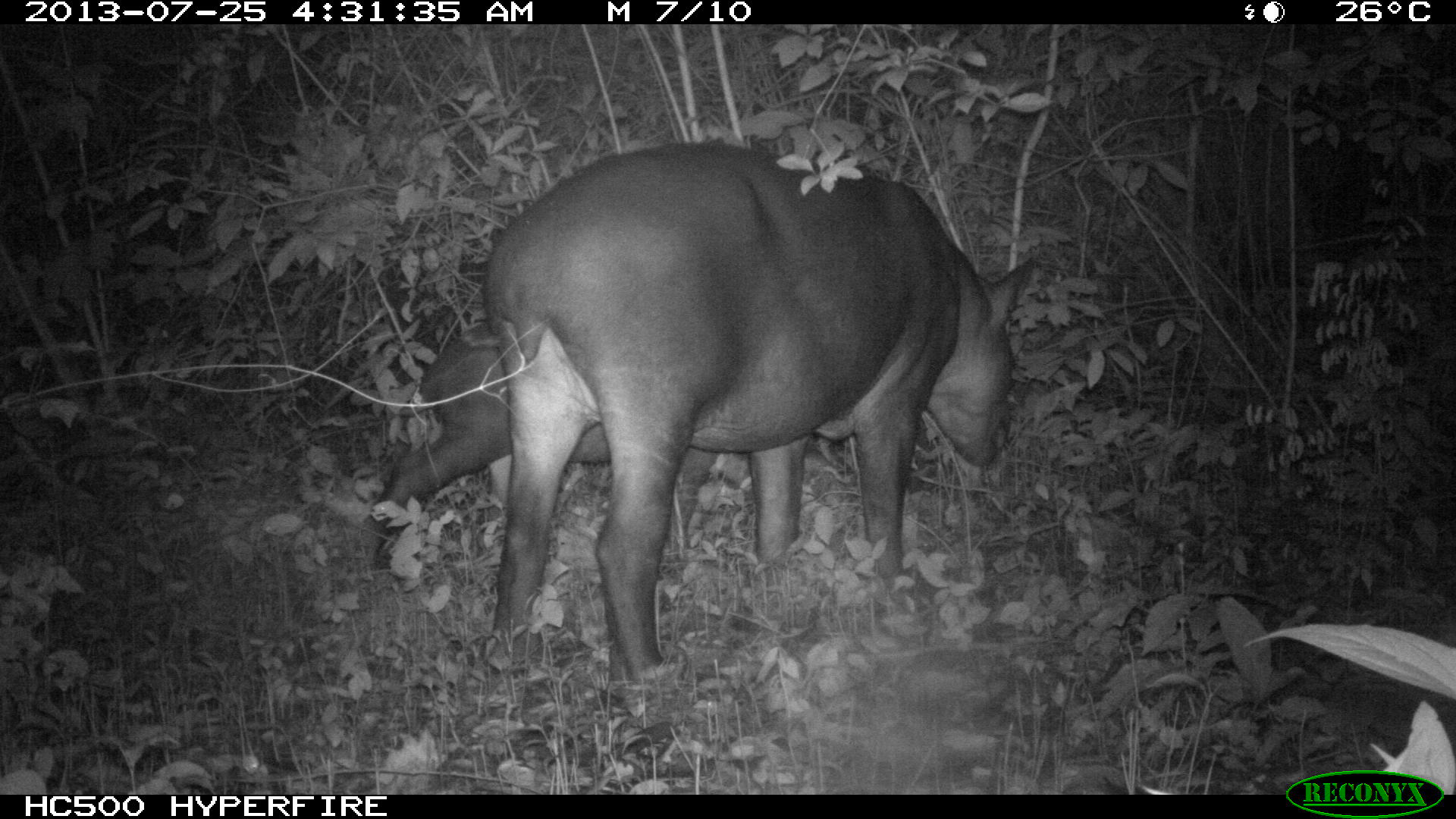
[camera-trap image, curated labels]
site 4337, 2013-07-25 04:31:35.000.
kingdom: Animalia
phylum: Chordata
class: Mammalia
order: Perissodactyla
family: Tapiridae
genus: Tapirus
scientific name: Tapirus bairdii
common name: baird's tapir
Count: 2.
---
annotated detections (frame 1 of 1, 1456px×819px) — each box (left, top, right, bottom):
tapirus bairdii: (482, 141, 1036, 682); (357, 321, 944, 568)